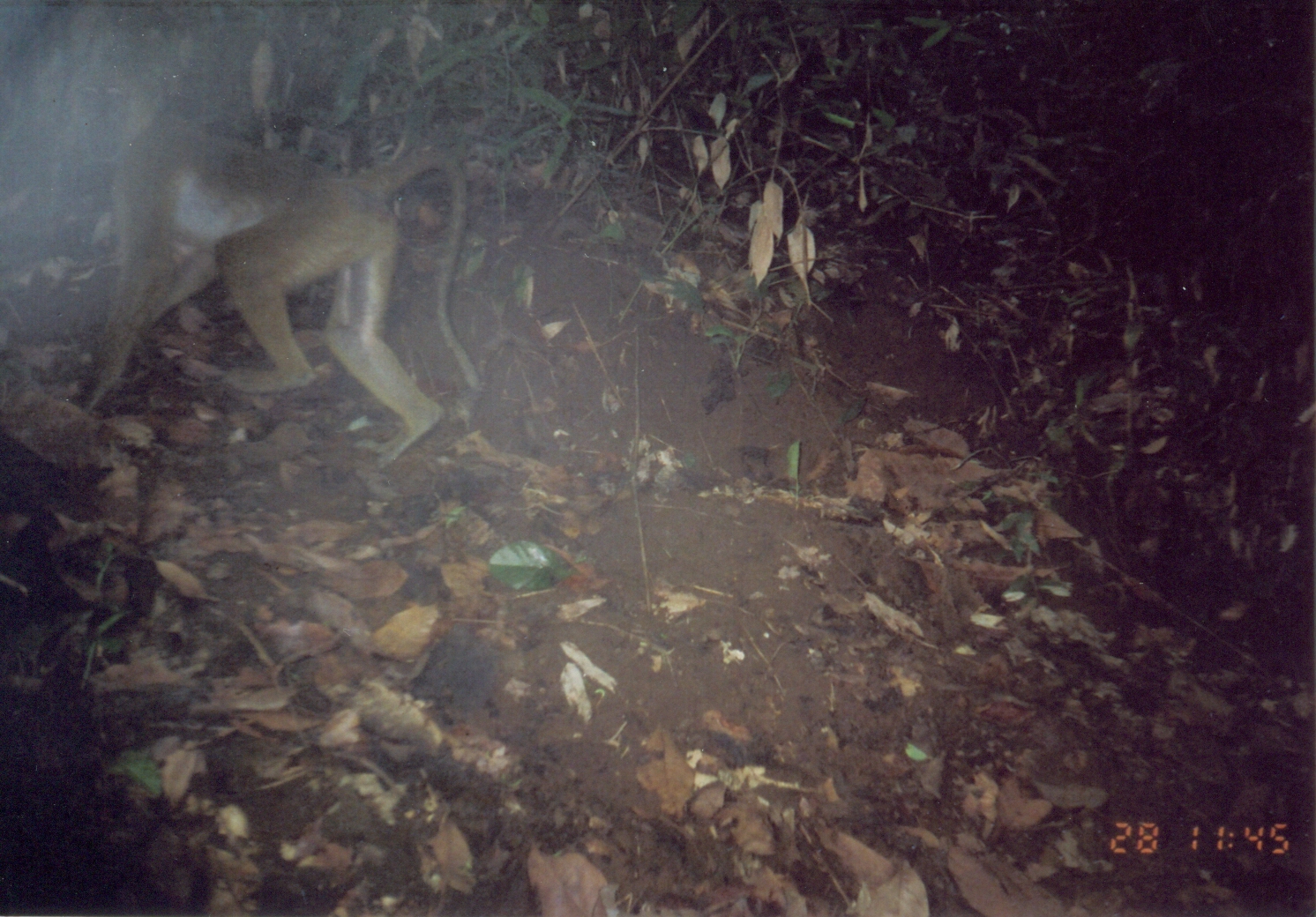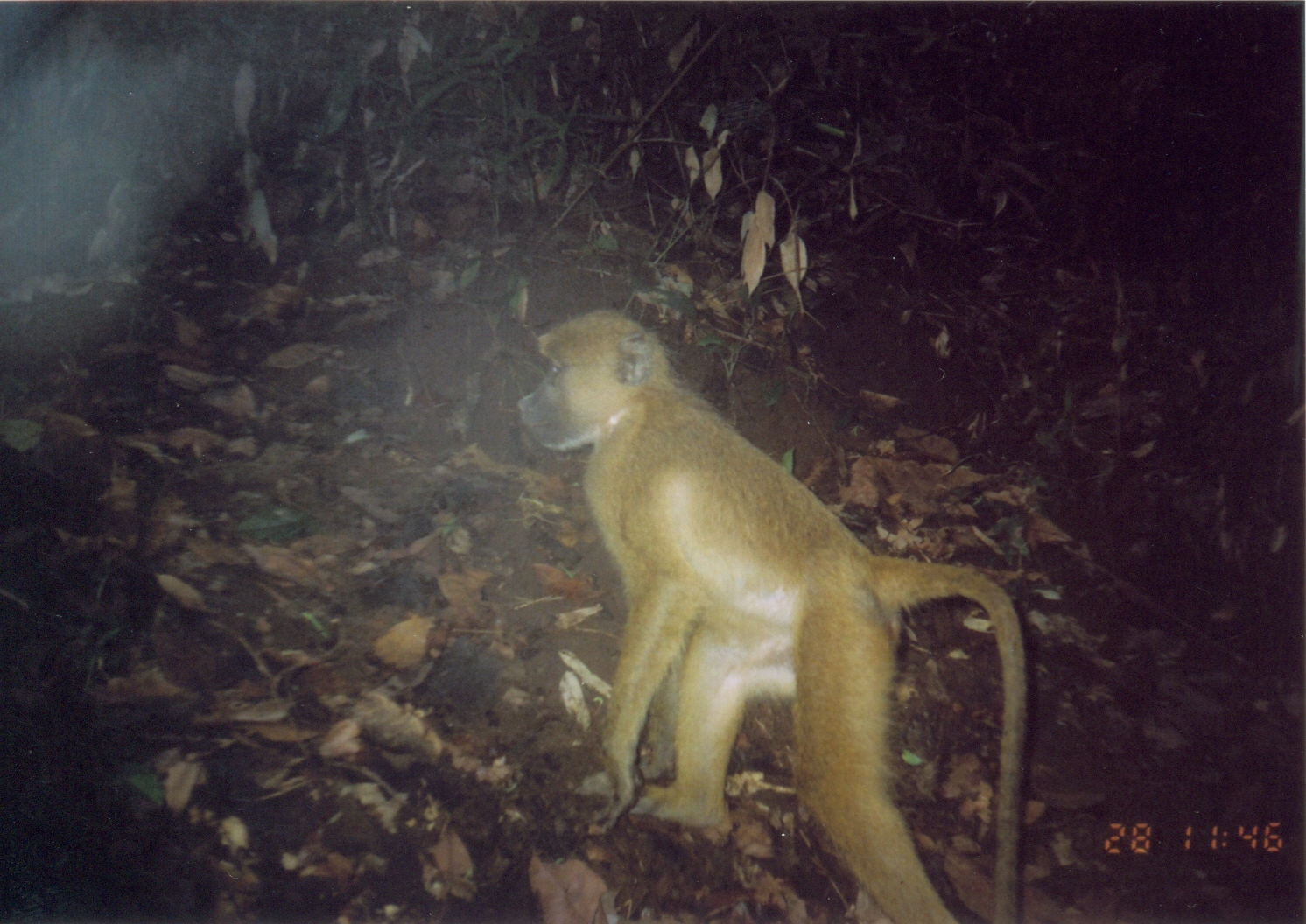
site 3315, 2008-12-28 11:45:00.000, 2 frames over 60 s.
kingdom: Animalia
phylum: Chordata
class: Mammalia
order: Primates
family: Cercopithecidae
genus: Papio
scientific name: Papio cynocephalus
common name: yellow baboon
Papio cynocephalus (yellow baboon), count 1.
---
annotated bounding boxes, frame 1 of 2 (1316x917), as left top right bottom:
papio cynocephalus: 37 53 484 468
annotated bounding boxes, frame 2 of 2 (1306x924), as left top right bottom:
papio cynocephalus: 516 304 1026 920